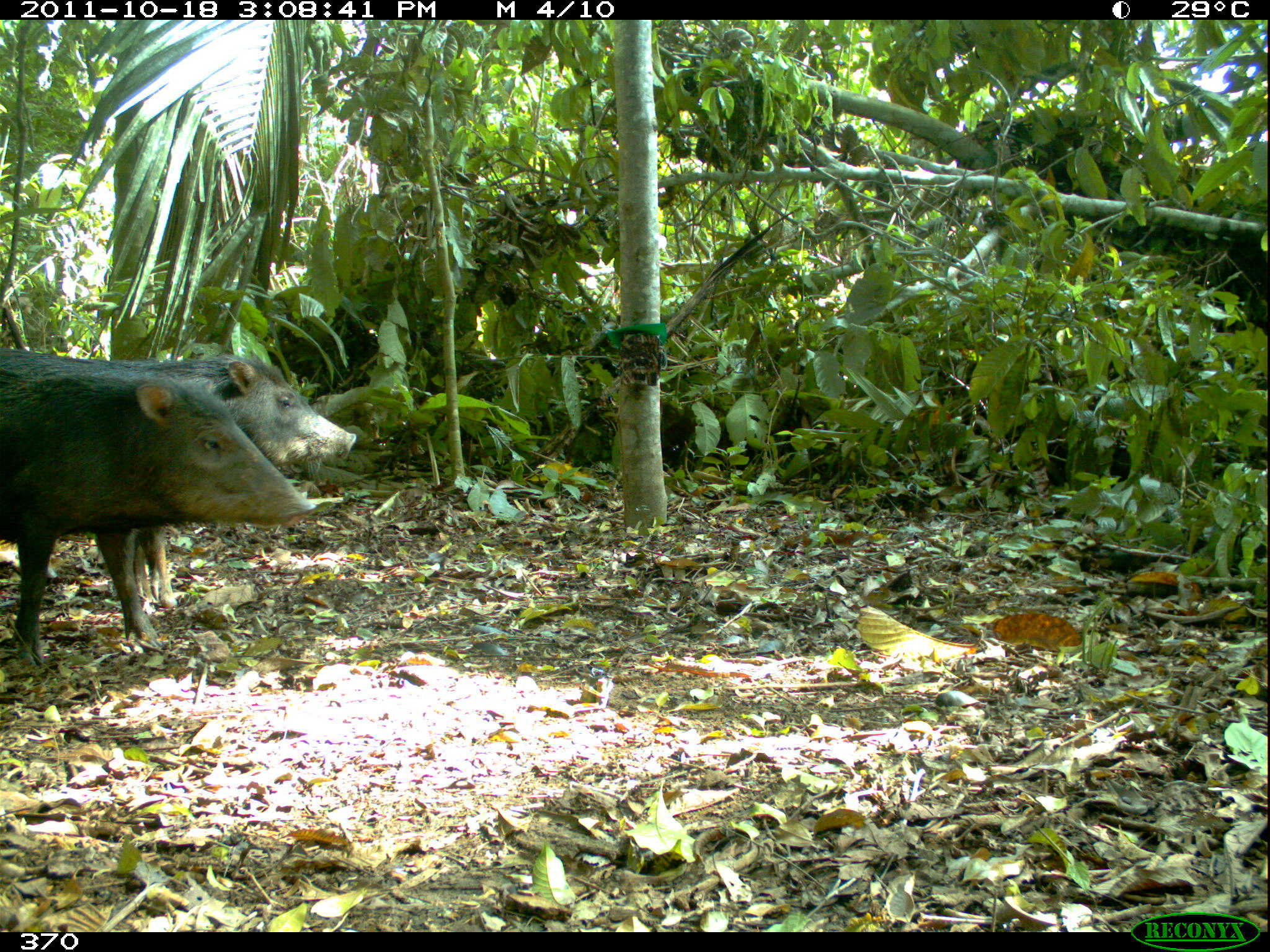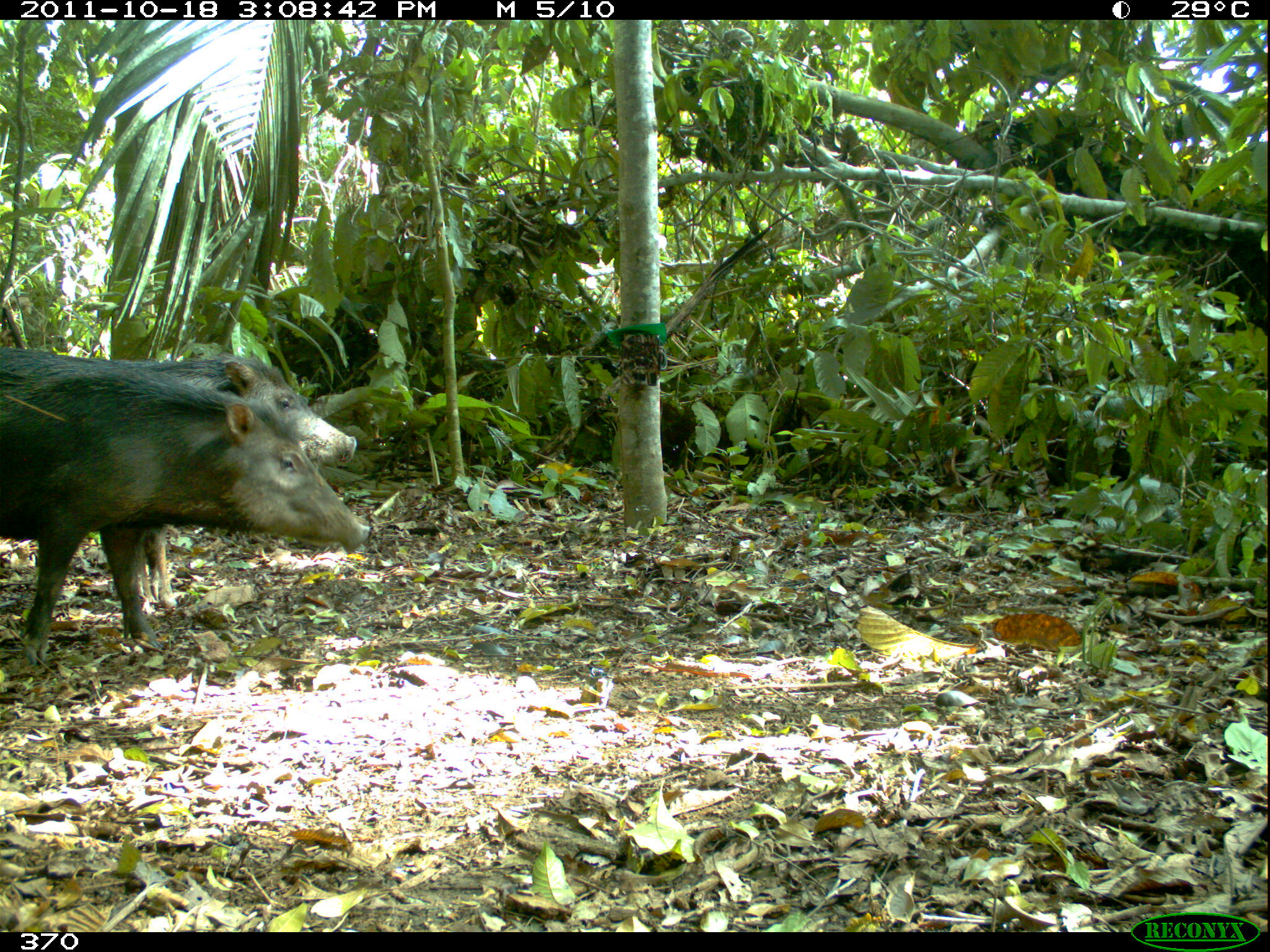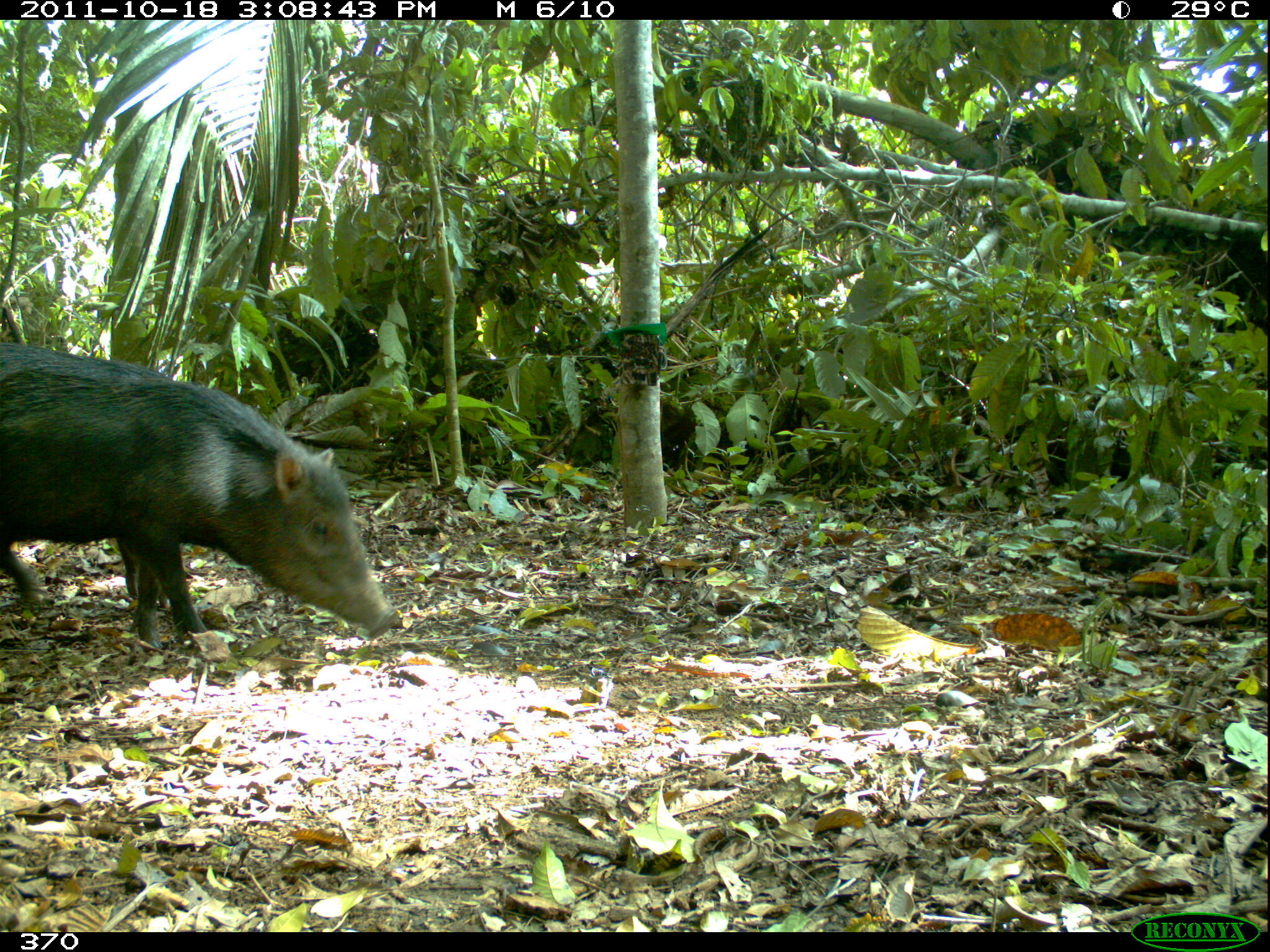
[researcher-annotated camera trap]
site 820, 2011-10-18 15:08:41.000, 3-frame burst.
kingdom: Animalia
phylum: Chordata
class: Mammalia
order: Artiodactyla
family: Tayassuidae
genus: Tayassu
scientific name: Tayassu pecari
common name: white-lipped peccary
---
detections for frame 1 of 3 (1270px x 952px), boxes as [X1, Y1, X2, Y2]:
tayassu pecari: [0, 348, 315, 654]; [0, 343, 356, 608]